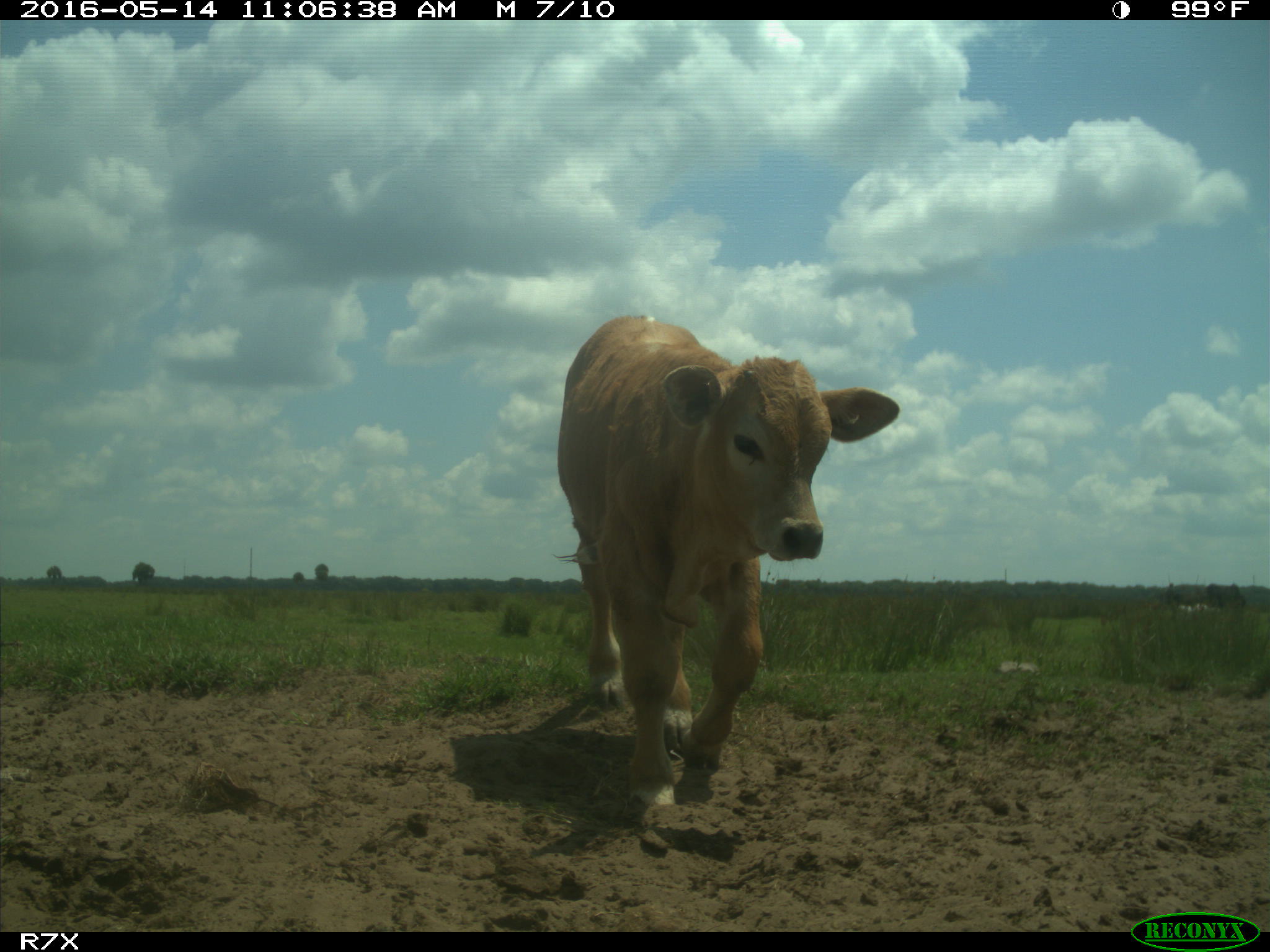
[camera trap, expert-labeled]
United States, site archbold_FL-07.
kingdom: Animalia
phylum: Chordata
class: Mammalia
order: Artiodactyla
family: Bovidae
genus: Bos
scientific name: Bos taurus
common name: domestic cow